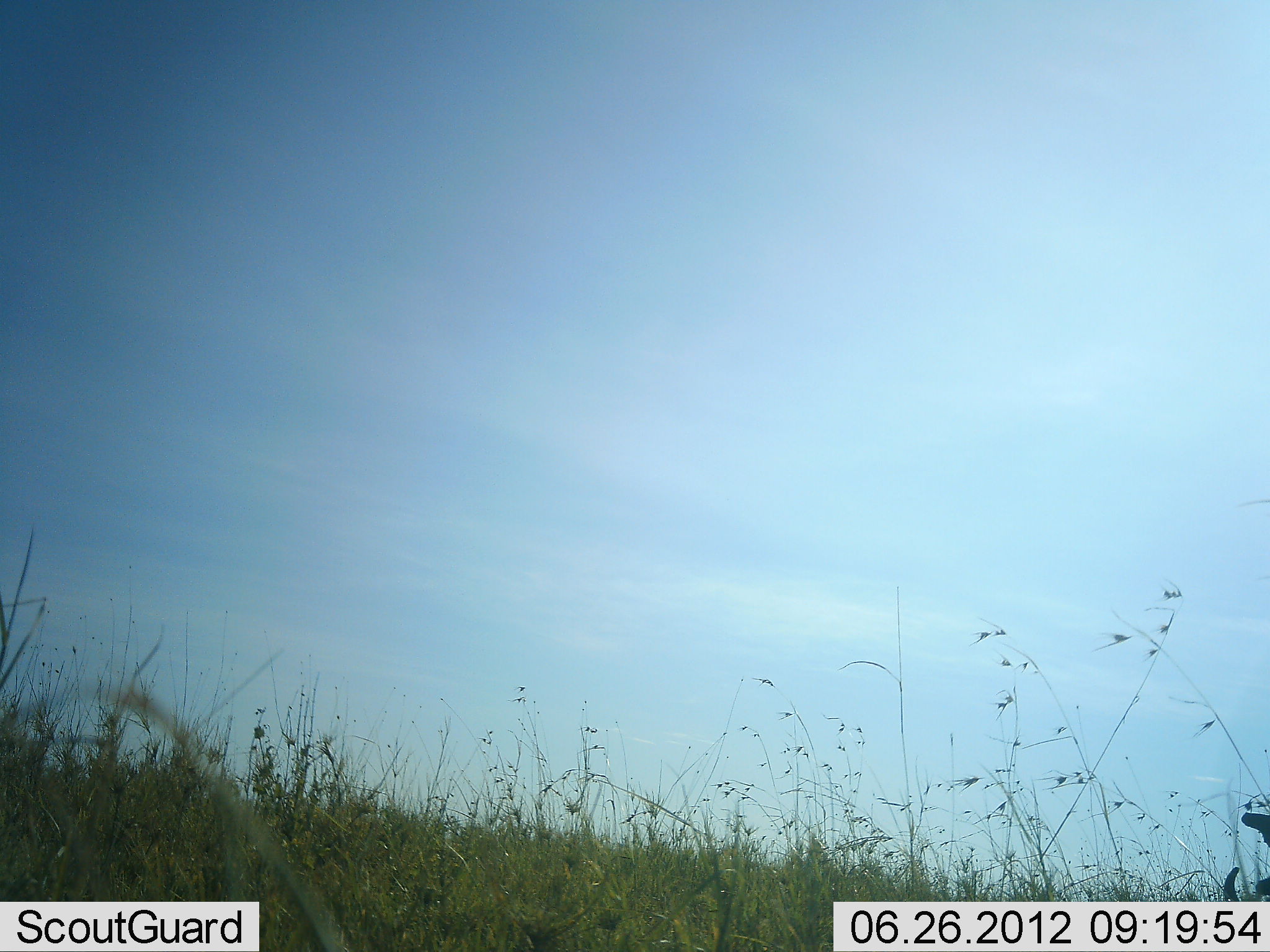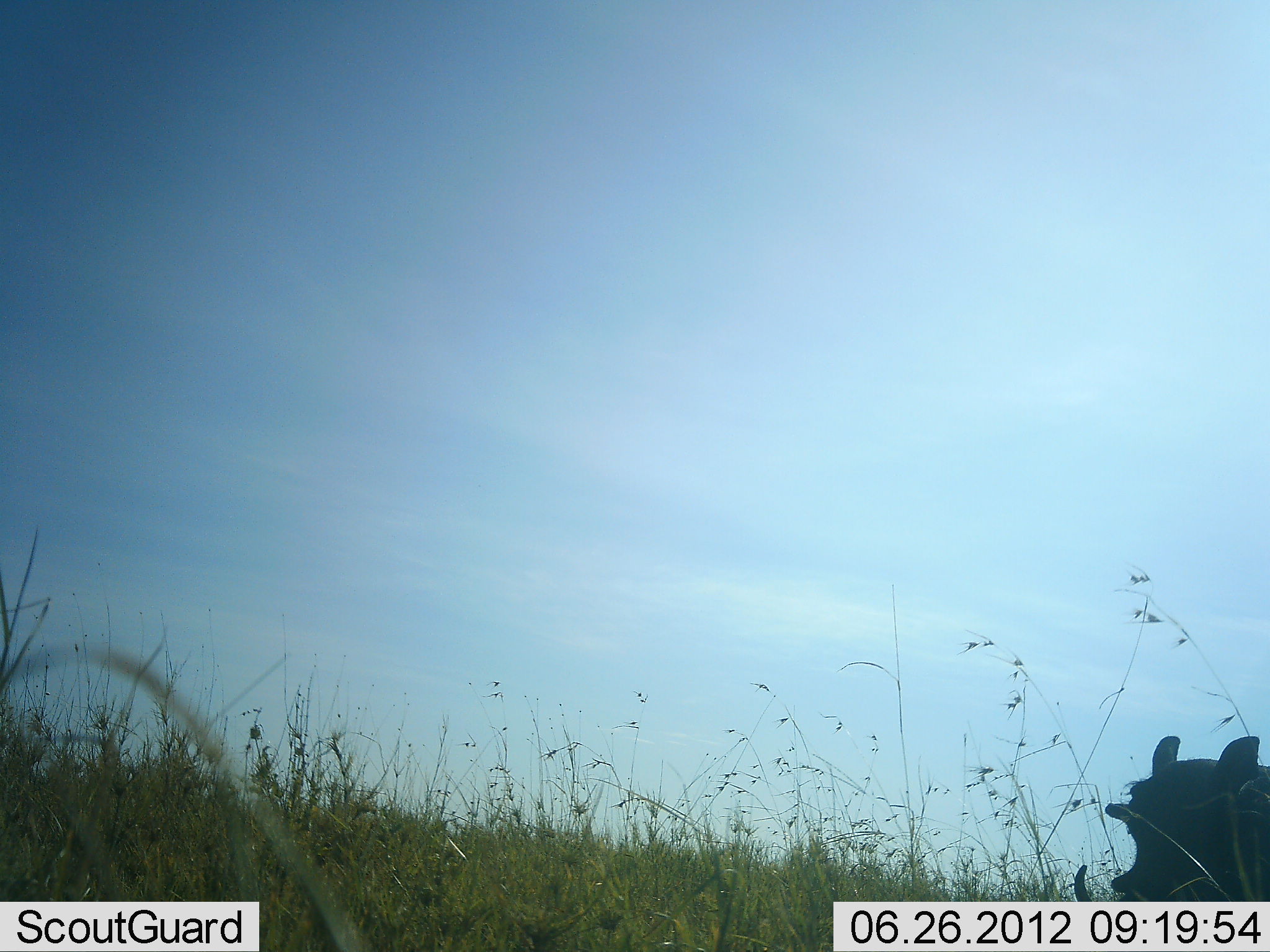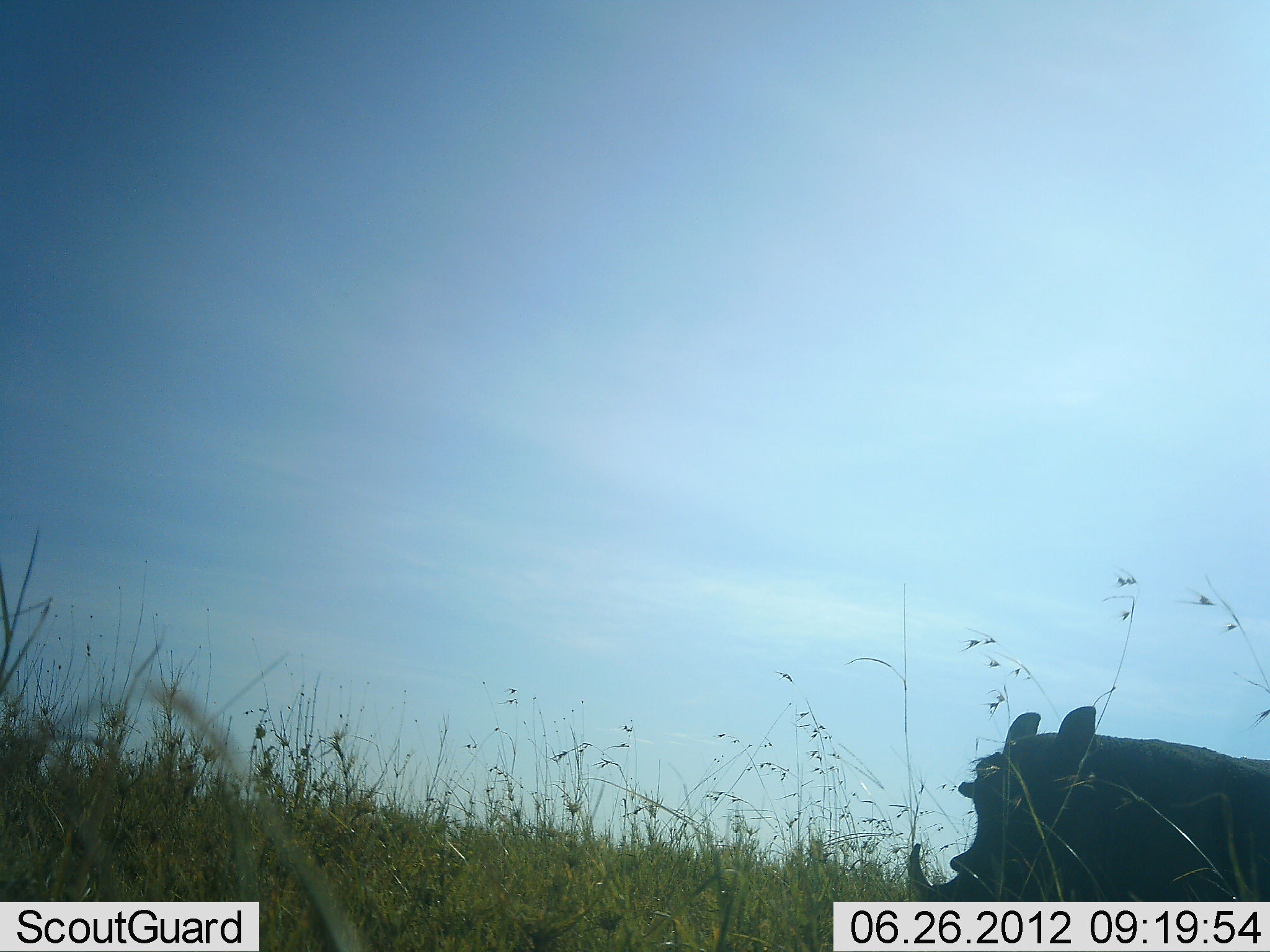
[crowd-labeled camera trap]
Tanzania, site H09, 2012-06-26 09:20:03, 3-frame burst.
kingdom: Animalia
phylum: Chordata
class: Mammalia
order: Artiodactyla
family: Suidae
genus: Phacochoerus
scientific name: Phacochoerus africanus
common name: warthog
Warthog (Phacochoerus africanus), count 1. Behavior (volunteer vote fractions): standing 0%, resting 0%, moving 90%, interacting 0%. Young present (vote fraction): 0%. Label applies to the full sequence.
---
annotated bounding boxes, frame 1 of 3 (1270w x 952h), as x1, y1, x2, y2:
animal: 1222, 812, 1270, 902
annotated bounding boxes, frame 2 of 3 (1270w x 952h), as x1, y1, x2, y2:
animal: 1073, 735, 1270, 902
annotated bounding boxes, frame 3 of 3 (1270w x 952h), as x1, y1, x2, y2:
animal: 905, 705, 1270, 902